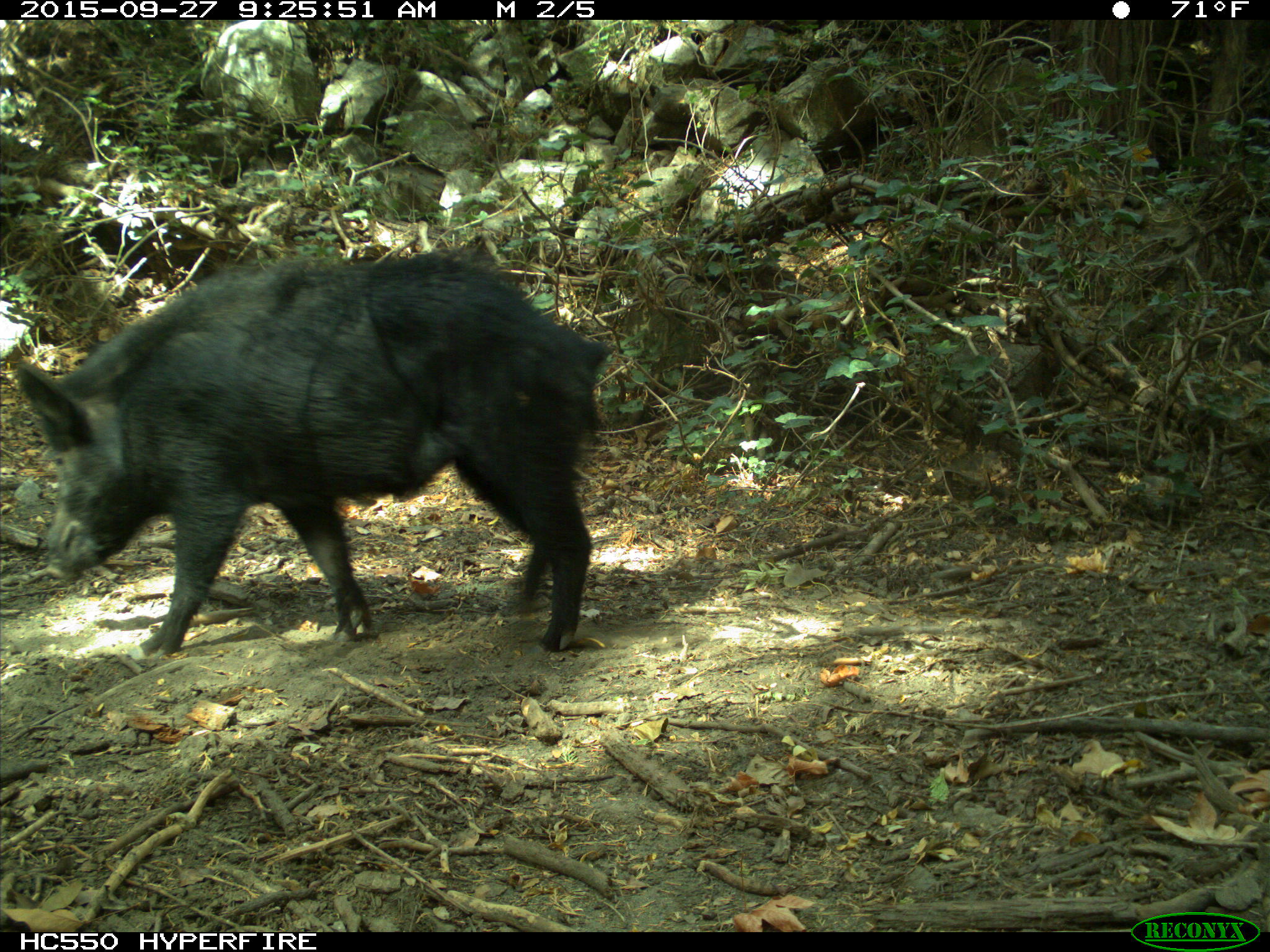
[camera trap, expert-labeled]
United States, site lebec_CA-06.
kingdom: Animalia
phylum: Chordata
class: Mammalia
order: Artiodactyla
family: Suidae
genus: Sus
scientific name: Sus scrofa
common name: wild boar